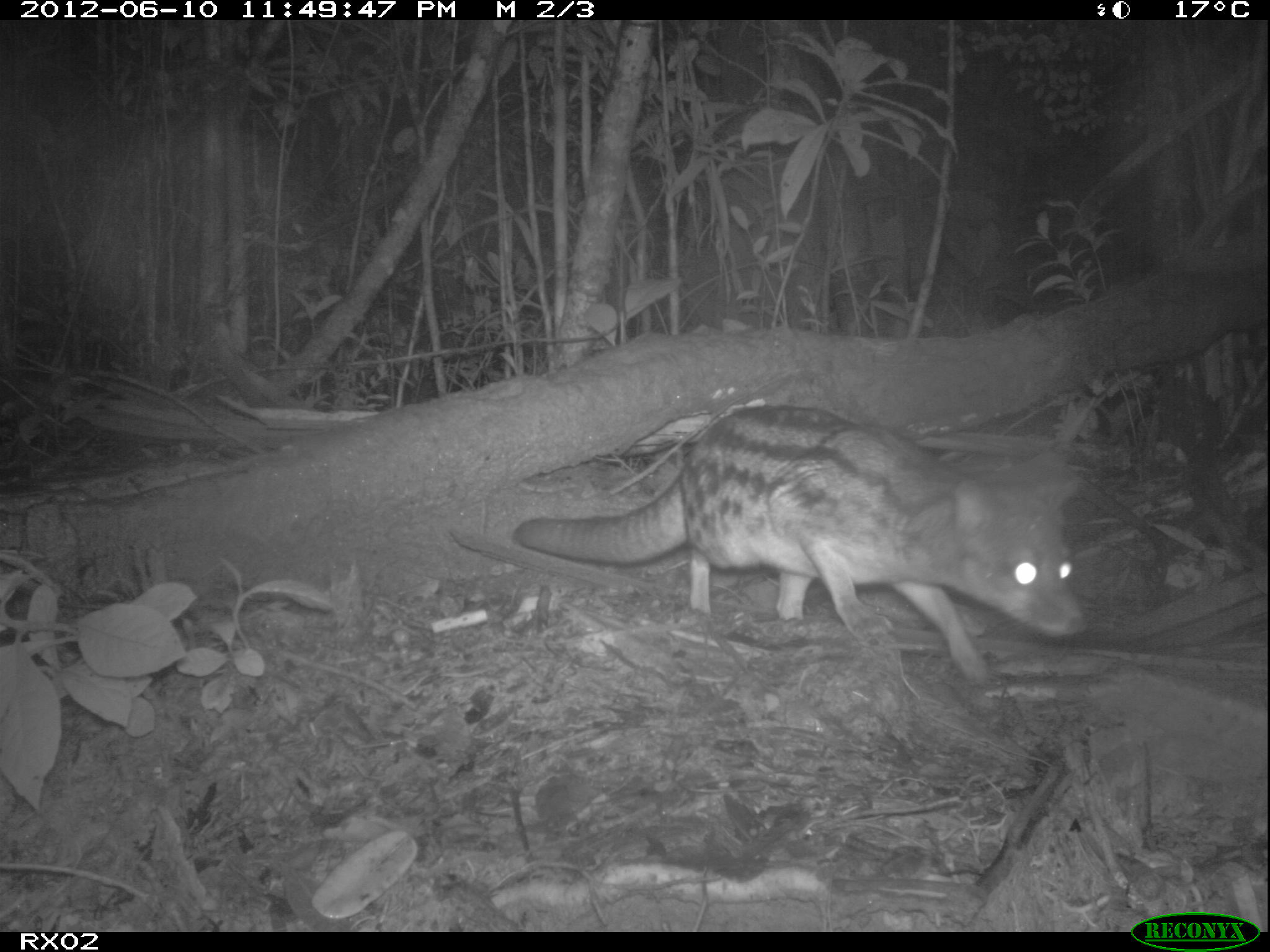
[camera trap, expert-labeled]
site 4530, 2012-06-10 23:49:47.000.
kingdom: Animalia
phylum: Chordata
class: Mammalia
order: Carnivora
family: Eupleridae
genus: Fossa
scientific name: Fossa fossana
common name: fanaloka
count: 1